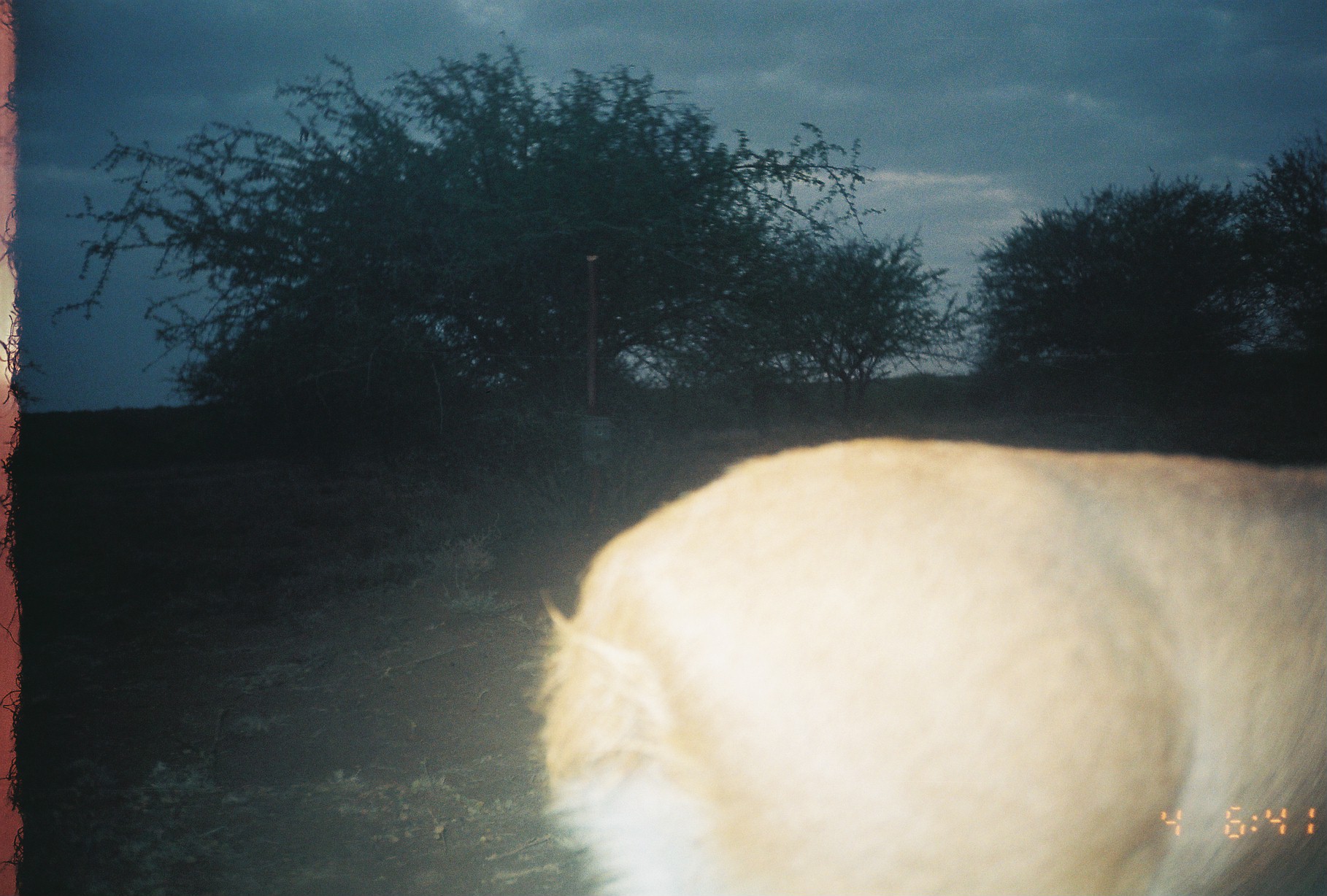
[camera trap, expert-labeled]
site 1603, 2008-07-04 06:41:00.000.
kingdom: Animalia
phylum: Chordata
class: Mammalia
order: Artiodactyla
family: Bovidae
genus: Raphicerus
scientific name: Raphicerus campestris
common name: steenbok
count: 1